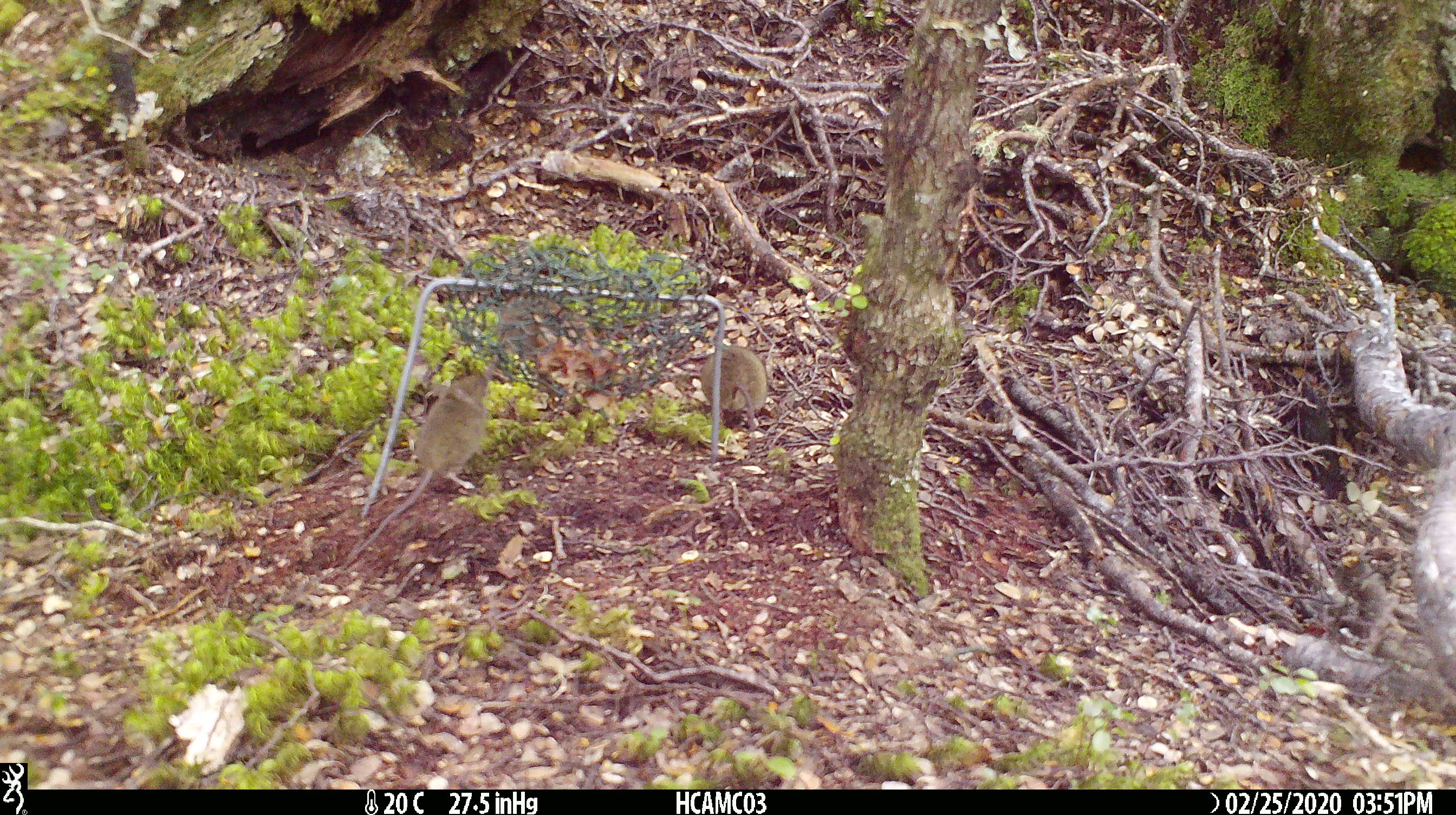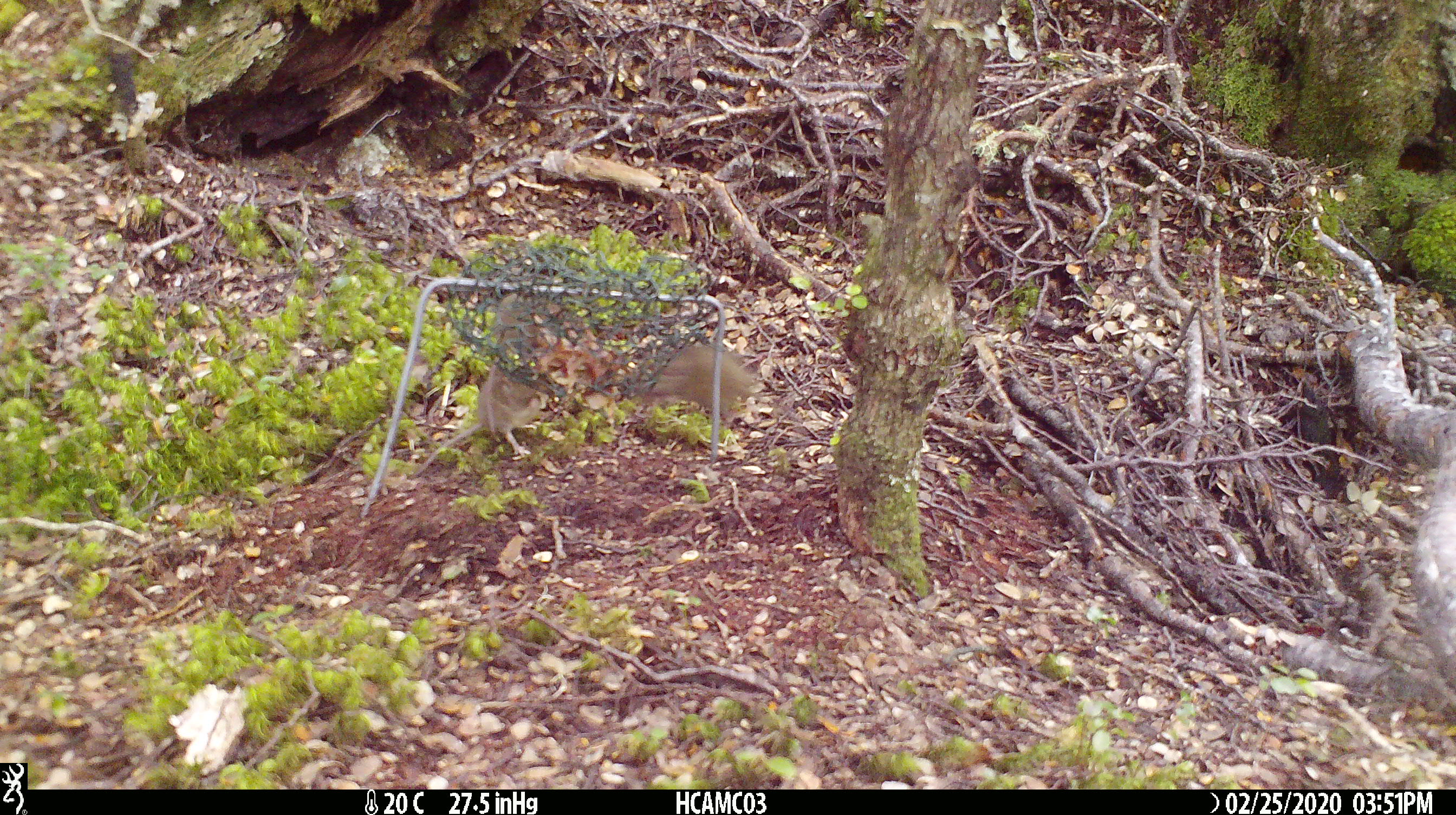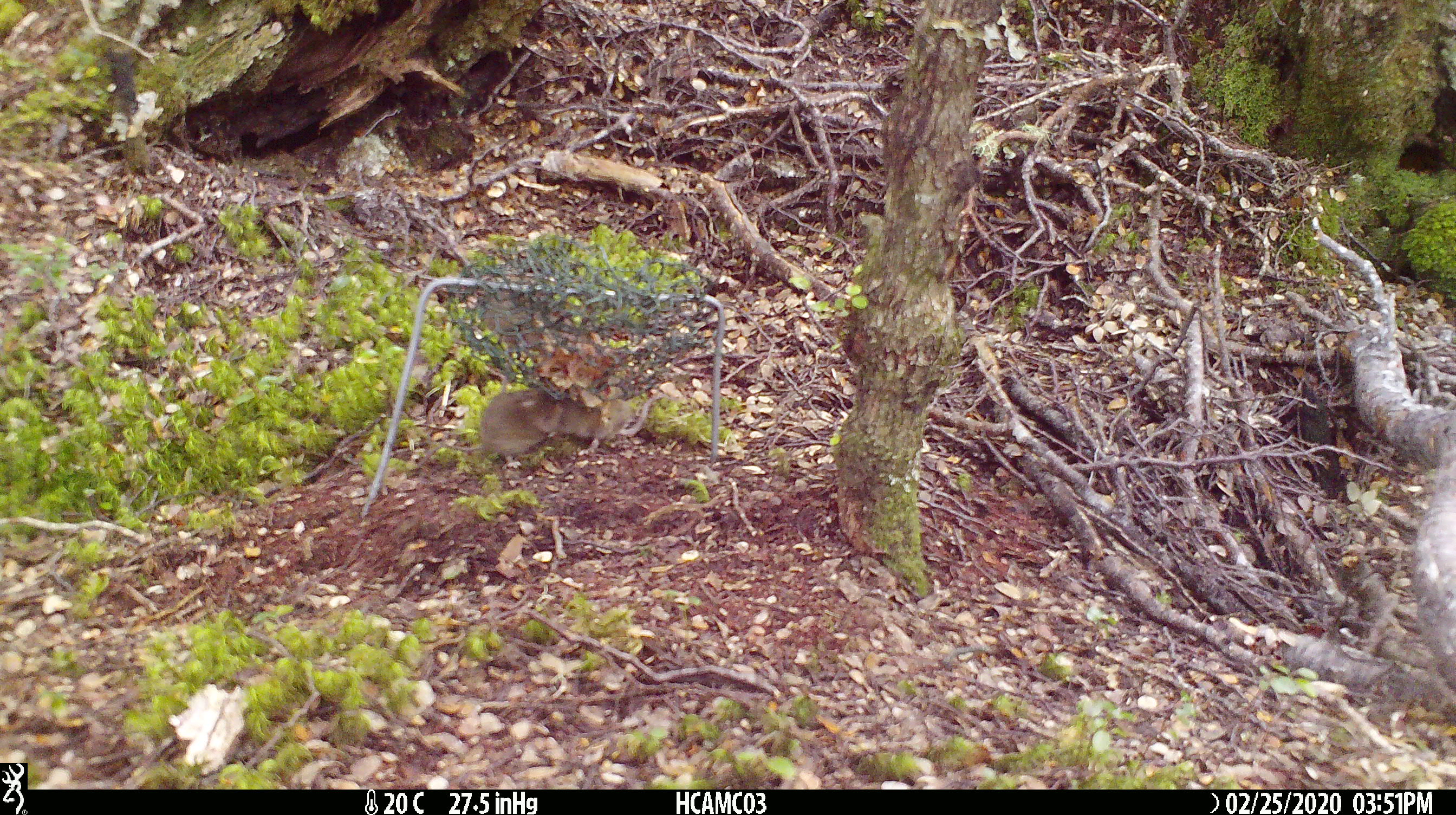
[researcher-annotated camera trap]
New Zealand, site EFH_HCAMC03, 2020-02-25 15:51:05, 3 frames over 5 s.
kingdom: Animalia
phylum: Chordata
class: Mammalia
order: Rodentia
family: Muridae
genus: Mus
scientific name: Mus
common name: mouse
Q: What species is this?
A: Mouse (Mus).